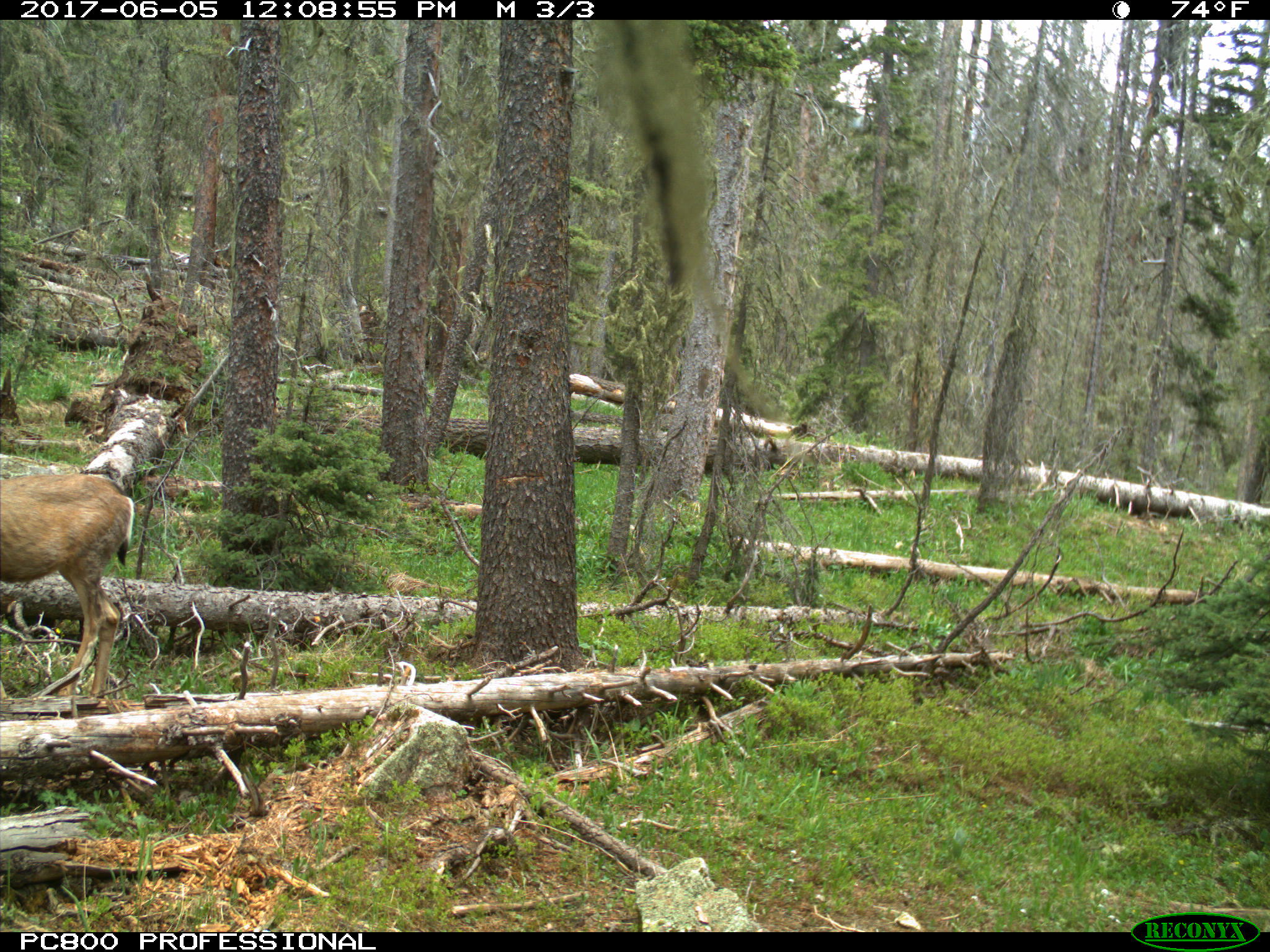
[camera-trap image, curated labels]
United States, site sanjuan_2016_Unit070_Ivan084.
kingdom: Animalia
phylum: Chordata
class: Mammalia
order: Artiodactyla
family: Cervidae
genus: Odocoileus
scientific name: Odocoileus hemionus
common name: mule deer